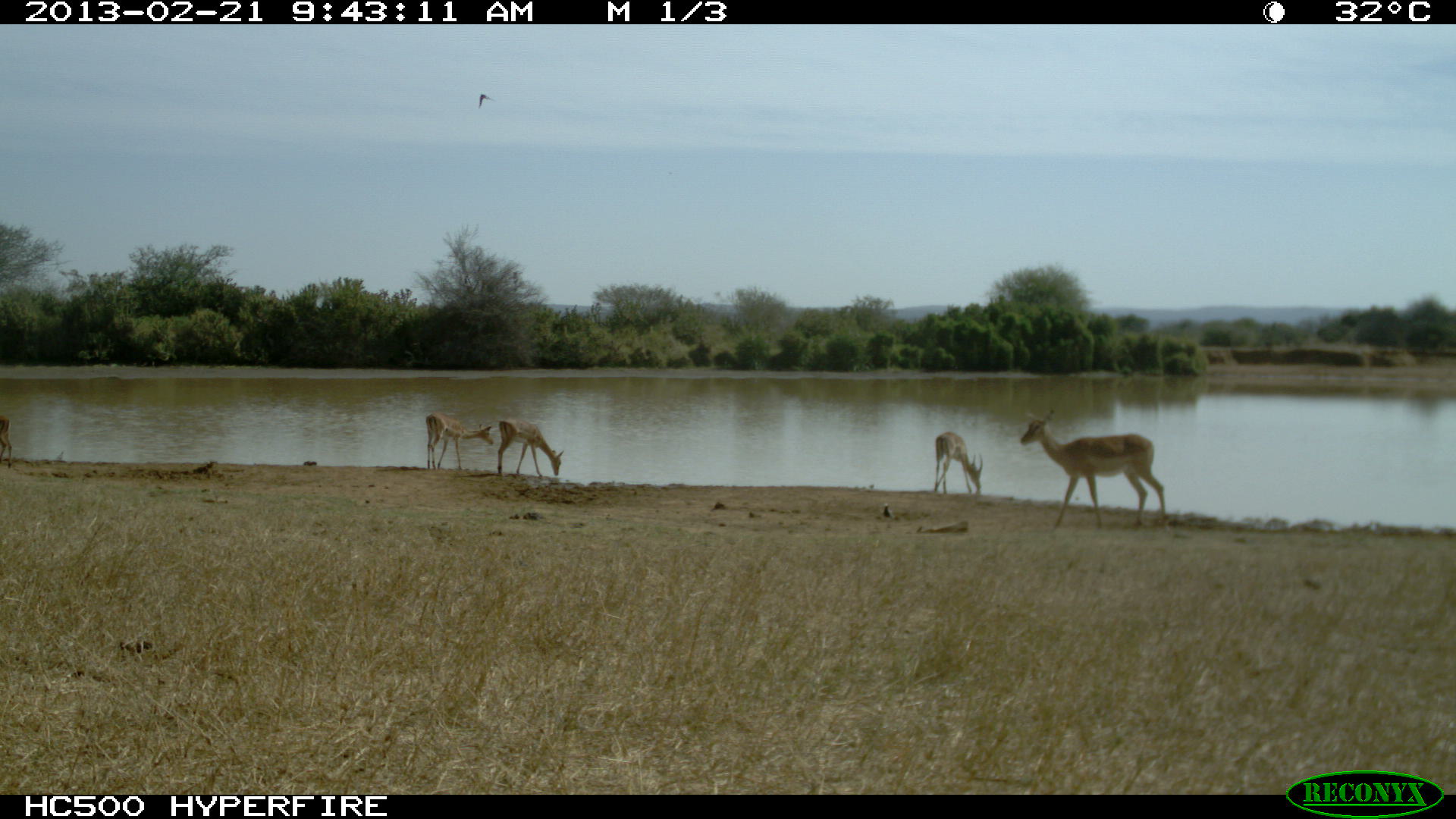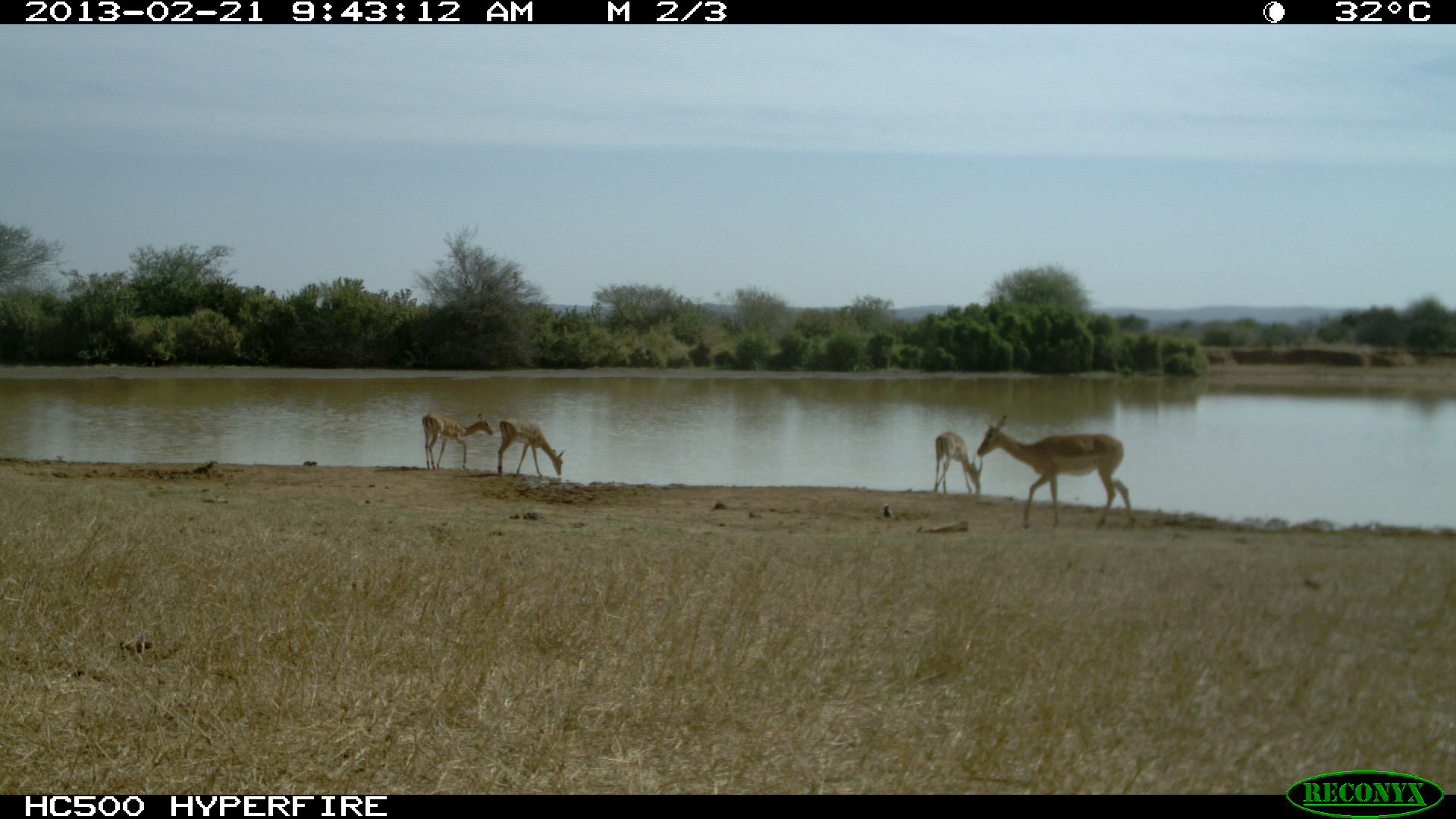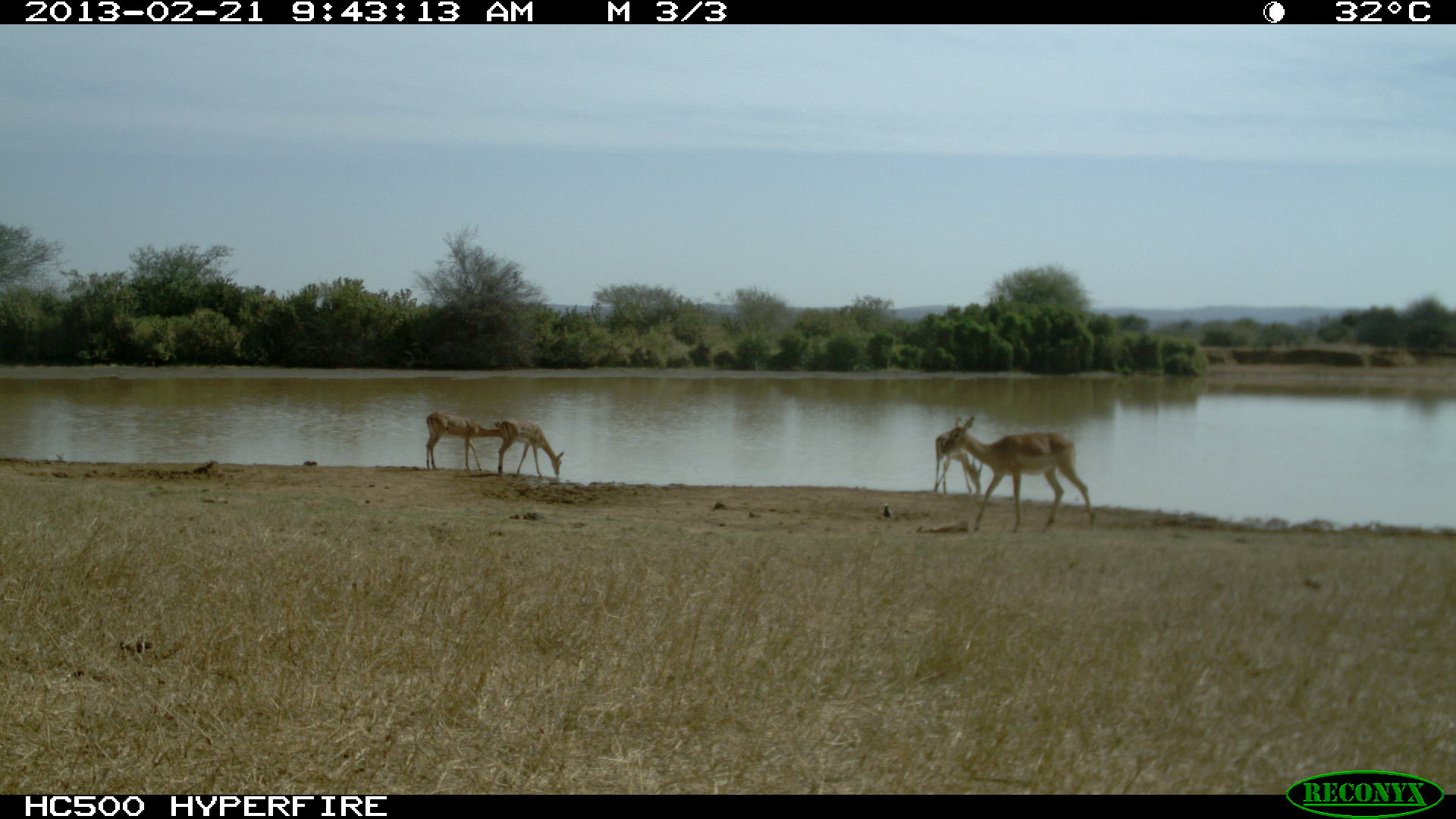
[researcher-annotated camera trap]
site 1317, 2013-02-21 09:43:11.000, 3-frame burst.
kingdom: Animalia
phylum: Chordata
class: Mammalia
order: Artiodactyla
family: Bovidae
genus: Aepyceros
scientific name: Aepyceros melampus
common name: impala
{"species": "Aepyceros melampus (impala)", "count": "5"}